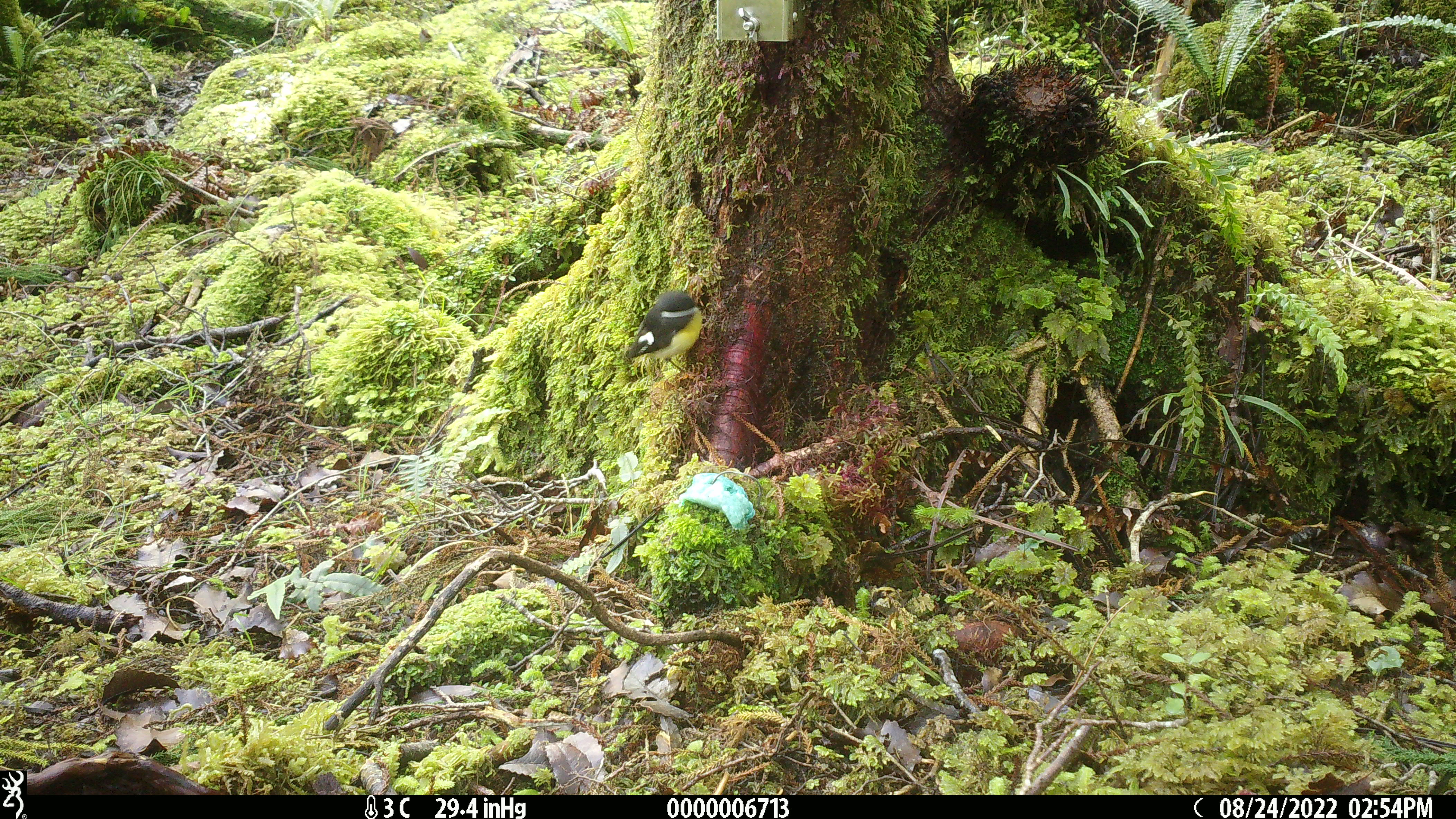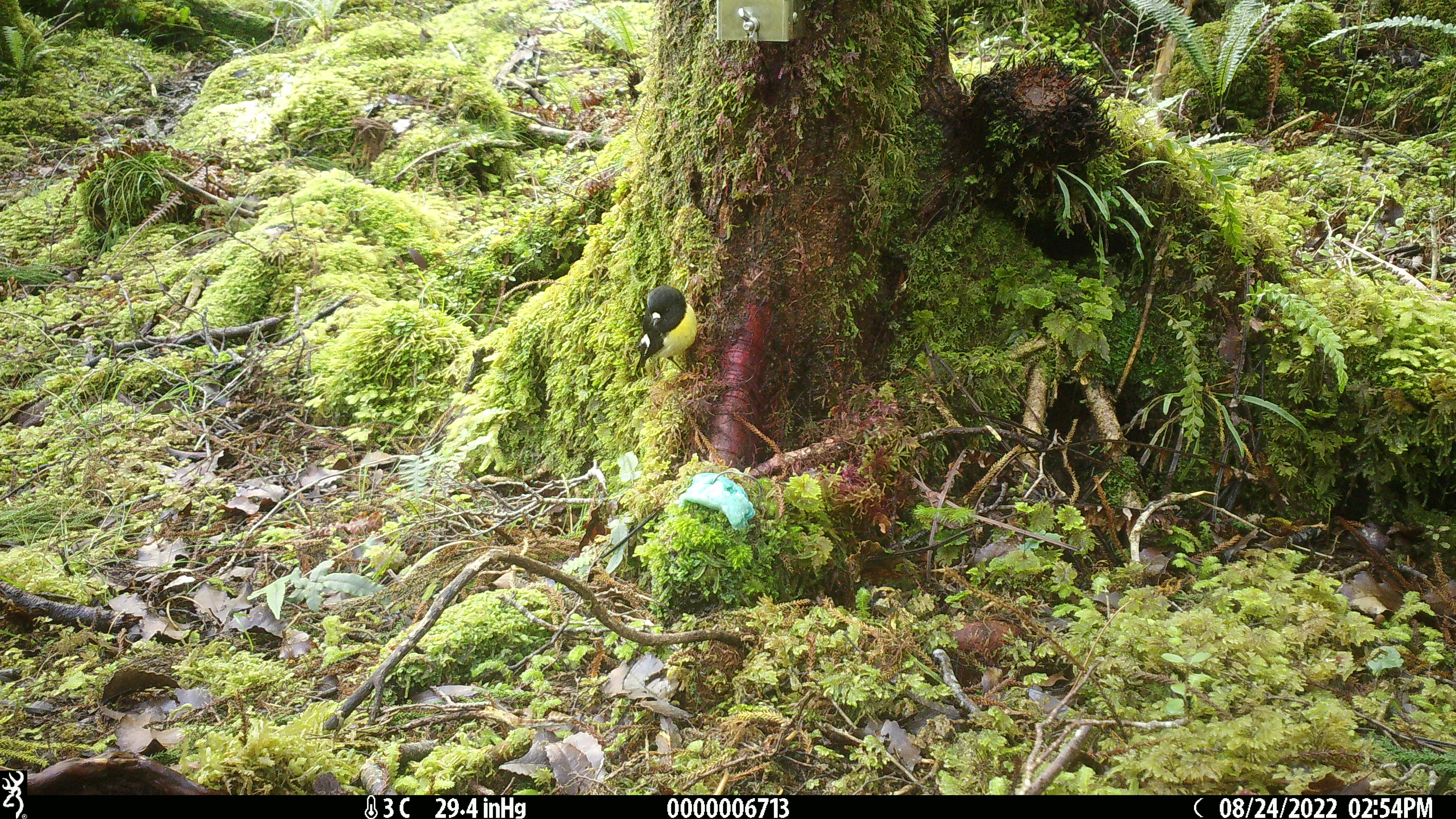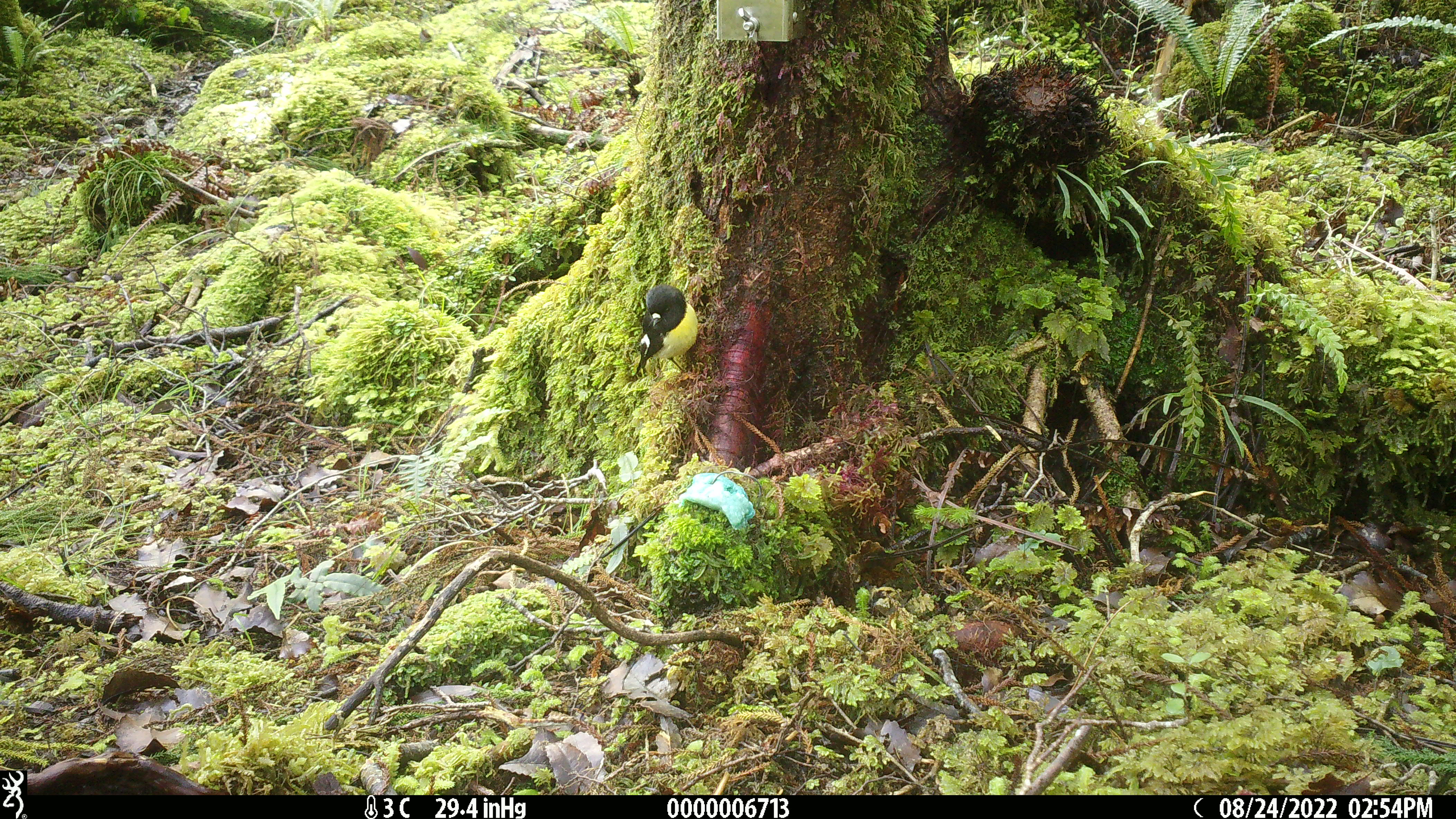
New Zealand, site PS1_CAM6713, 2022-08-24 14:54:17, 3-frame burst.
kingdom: Animalia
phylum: Chordata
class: Aves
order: Passeriformes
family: Petroicidae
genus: Petroica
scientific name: Petroica macrocephala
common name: tomtit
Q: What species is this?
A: Tomtit (Petroica macrocephala).